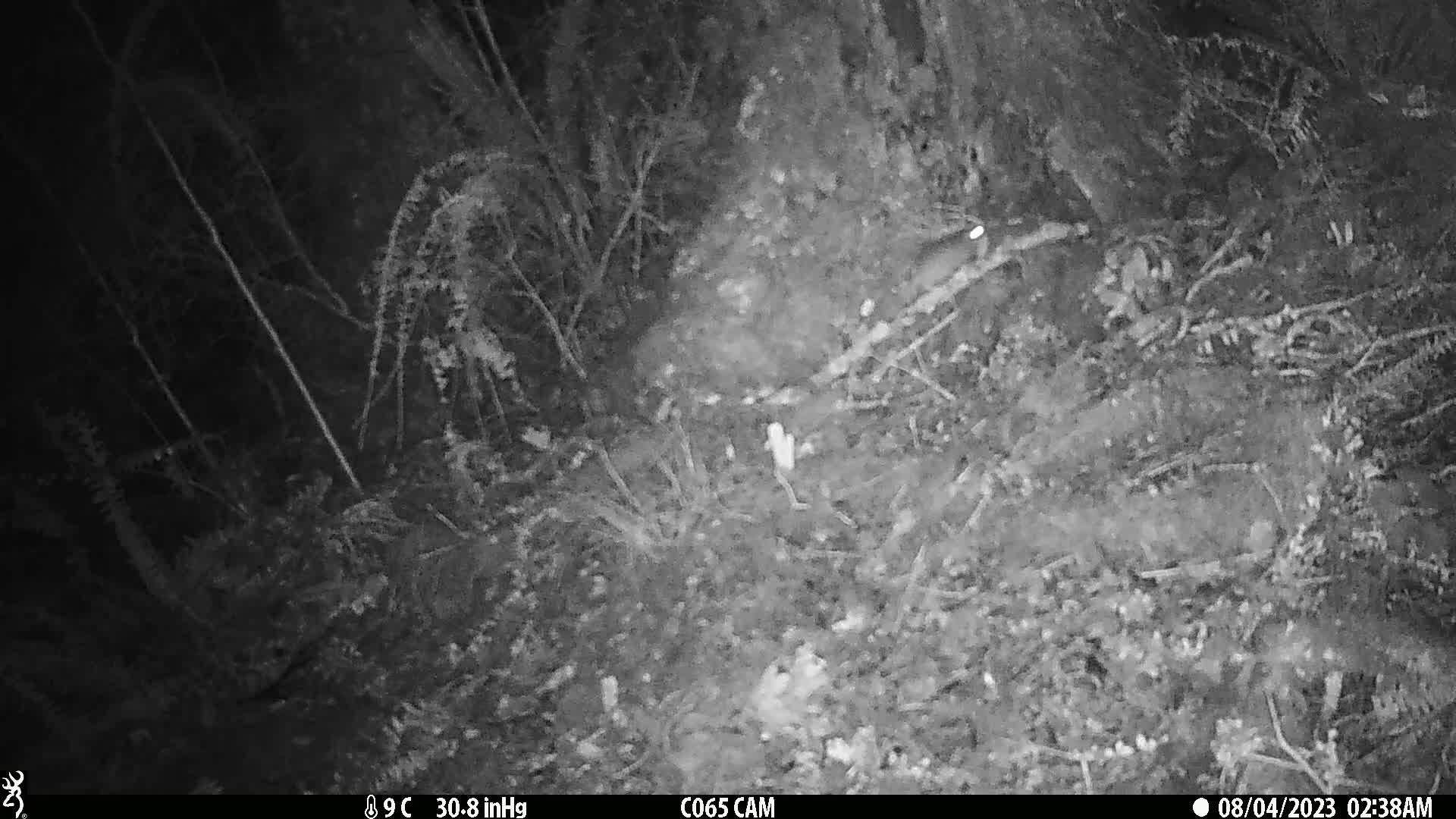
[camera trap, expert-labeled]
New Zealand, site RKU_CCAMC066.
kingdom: Animalia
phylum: Chordata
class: Mammalia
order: Rodentia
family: Muridae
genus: Rattus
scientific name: Rattus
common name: rat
Rat (Rattus).